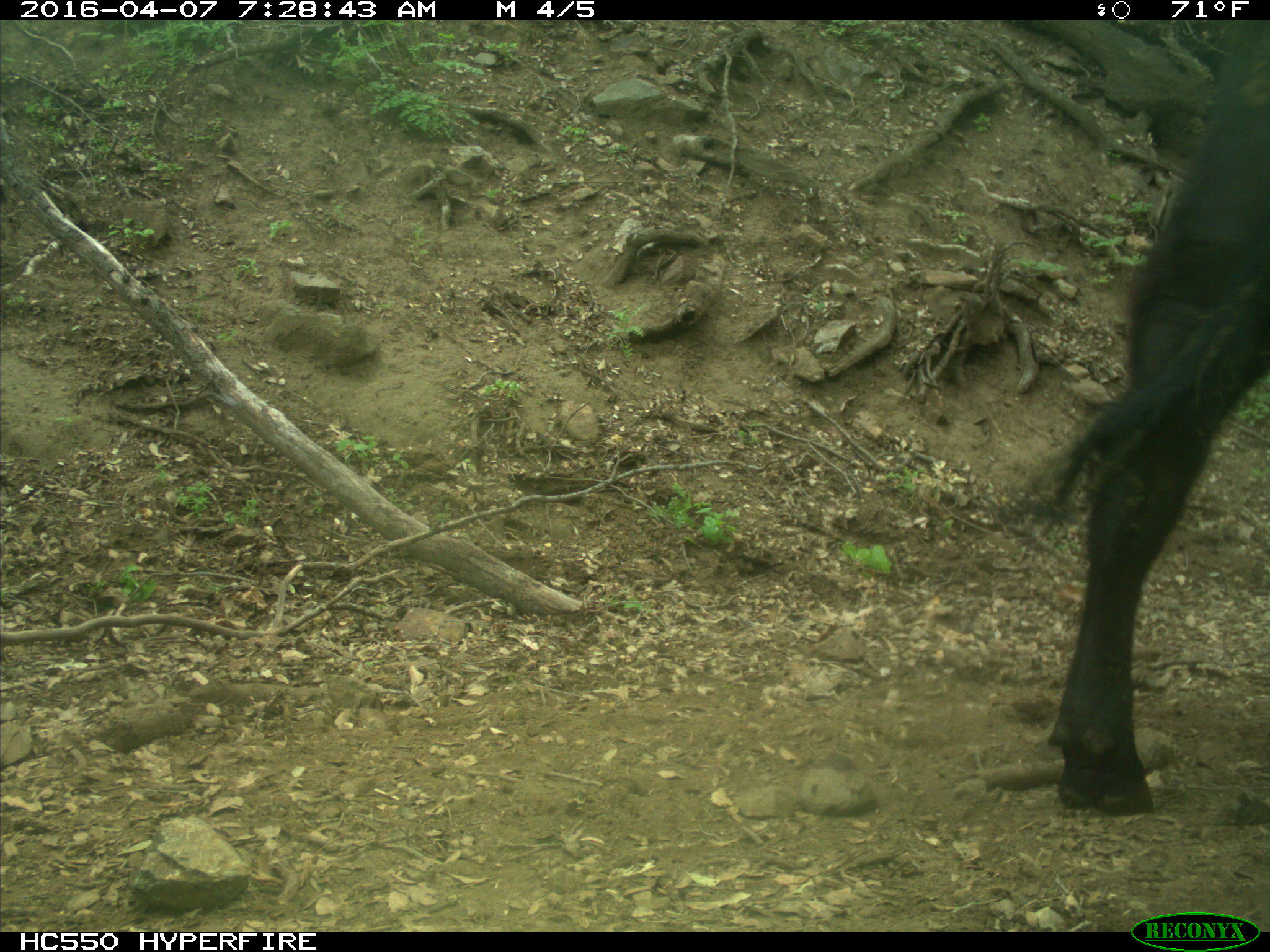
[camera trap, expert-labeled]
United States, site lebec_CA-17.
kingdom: Animalia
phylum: Chordata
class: Mammalia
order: Artiodactyla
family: Bovidae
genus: Bos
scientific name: Bos taurus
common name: domestic cow